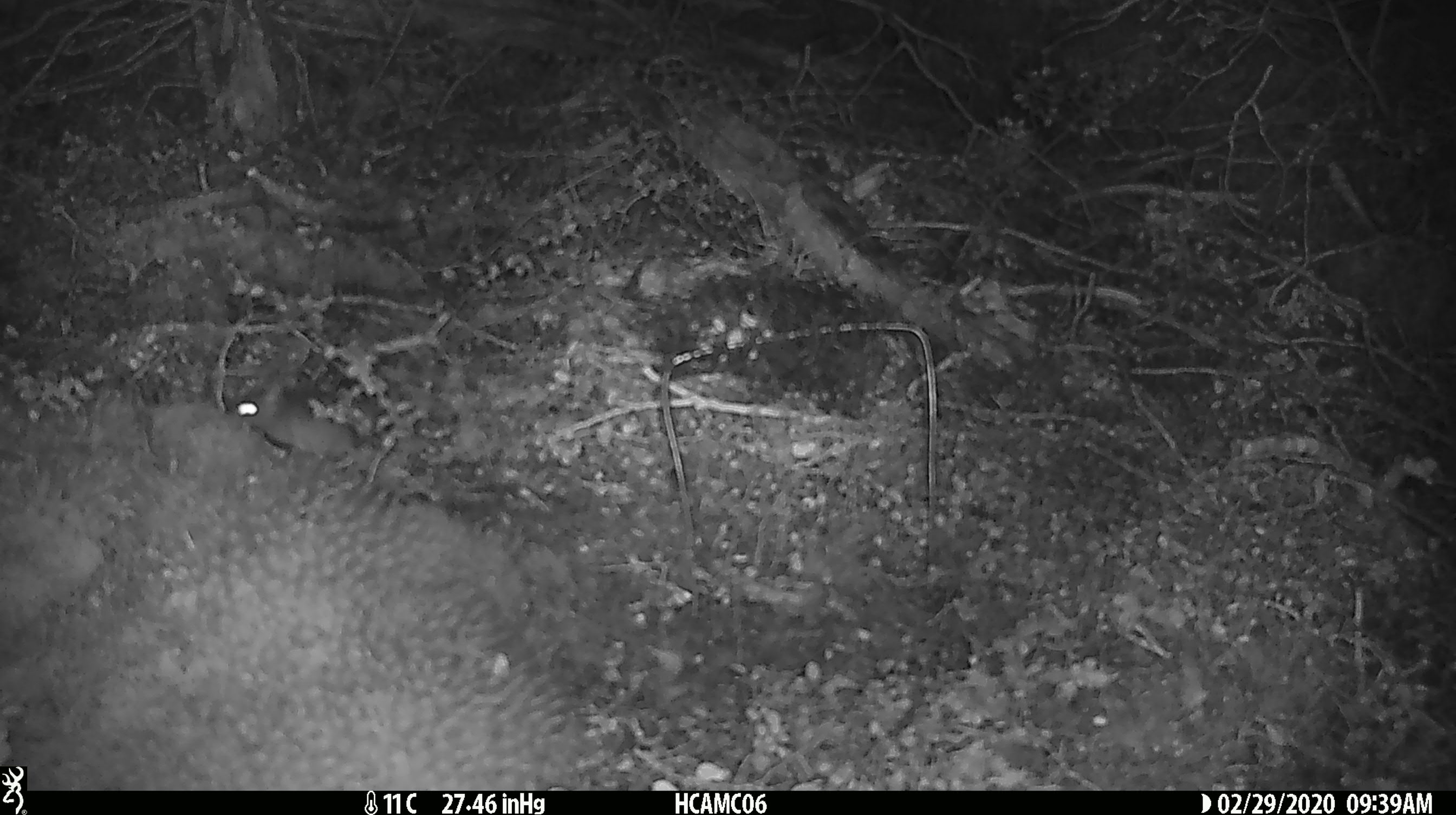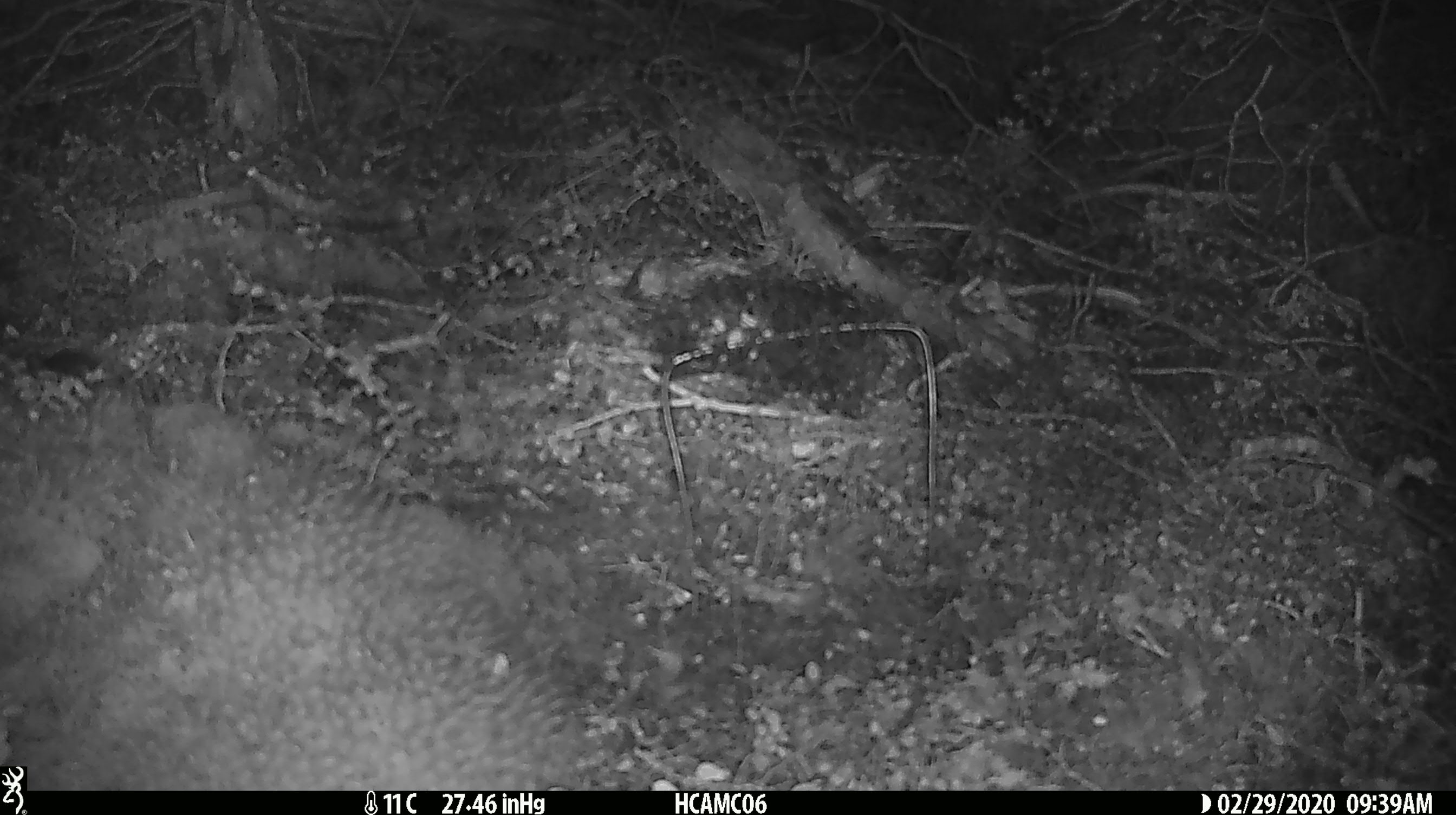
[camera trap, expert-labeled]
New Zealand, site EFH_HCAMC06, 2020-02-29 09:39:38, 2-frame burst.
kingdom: Animalia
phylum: Chordata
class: Mammalia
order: Rodentia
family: Muridae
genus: Mus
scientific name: Mus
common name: mouse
Mouse (Mus).